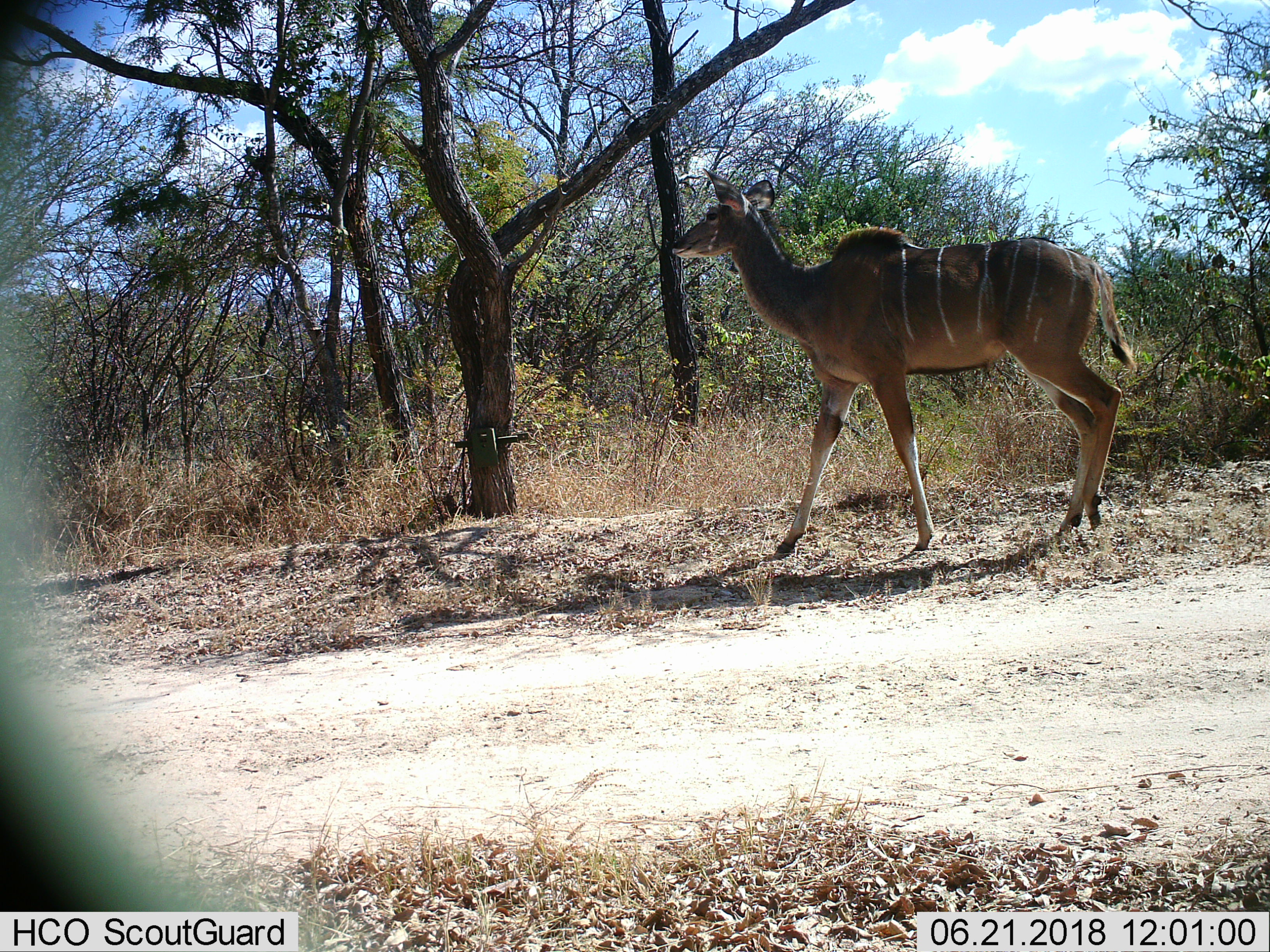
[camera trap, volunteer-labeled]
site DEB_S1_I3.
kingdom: Animalia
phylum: Chordata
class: Mammalia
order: Artiodactyla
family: Bovidae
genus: Tragelaphus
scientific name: Tragelaphus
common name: kudu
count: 1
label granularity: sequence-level